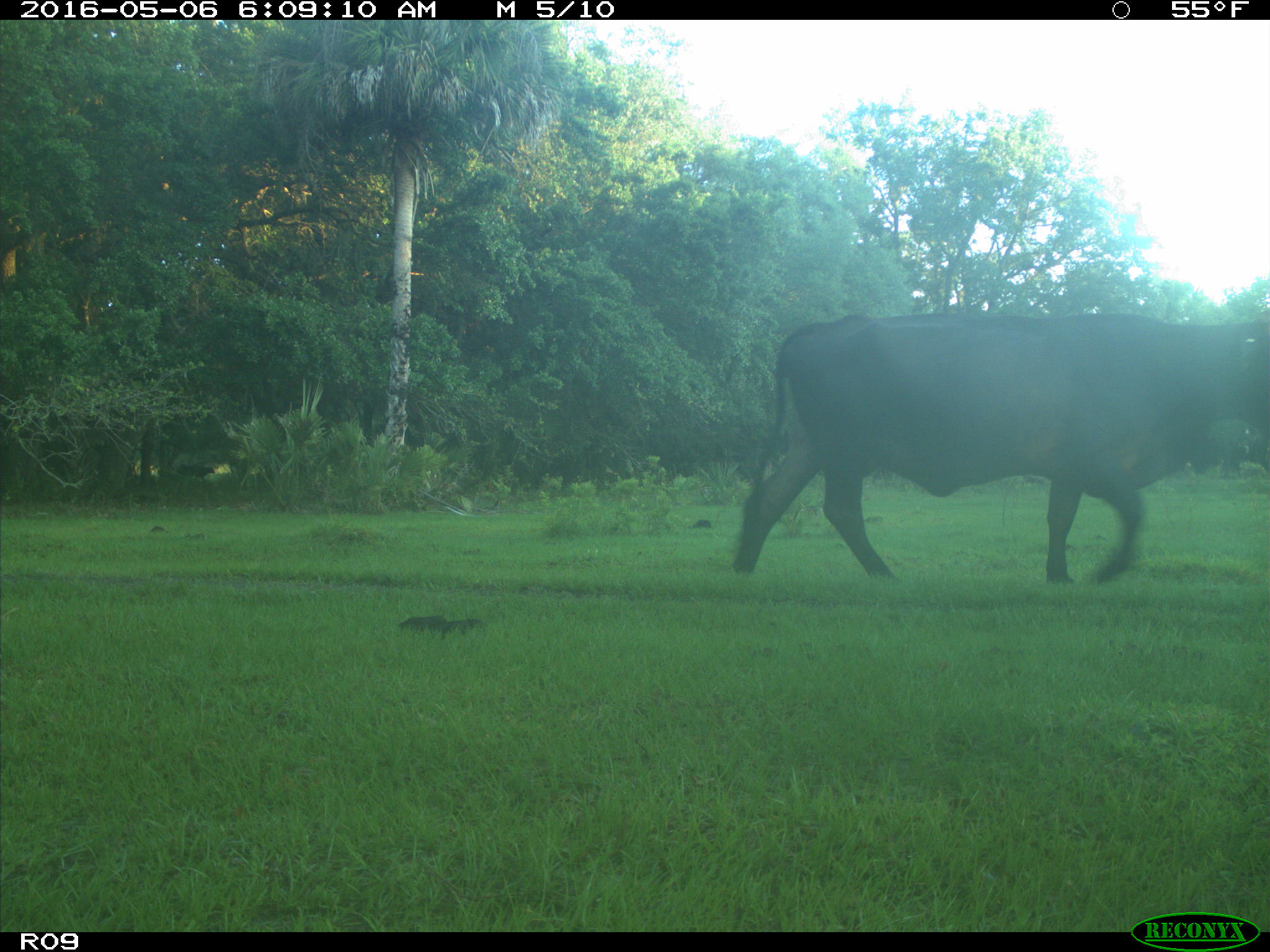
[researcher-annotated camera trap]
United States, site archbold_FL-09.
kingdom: Animalia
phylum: Chordata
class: Mammalia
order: Artiodactyla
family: Bovidae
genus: Bos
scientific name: Bos taurus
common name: domestic cow